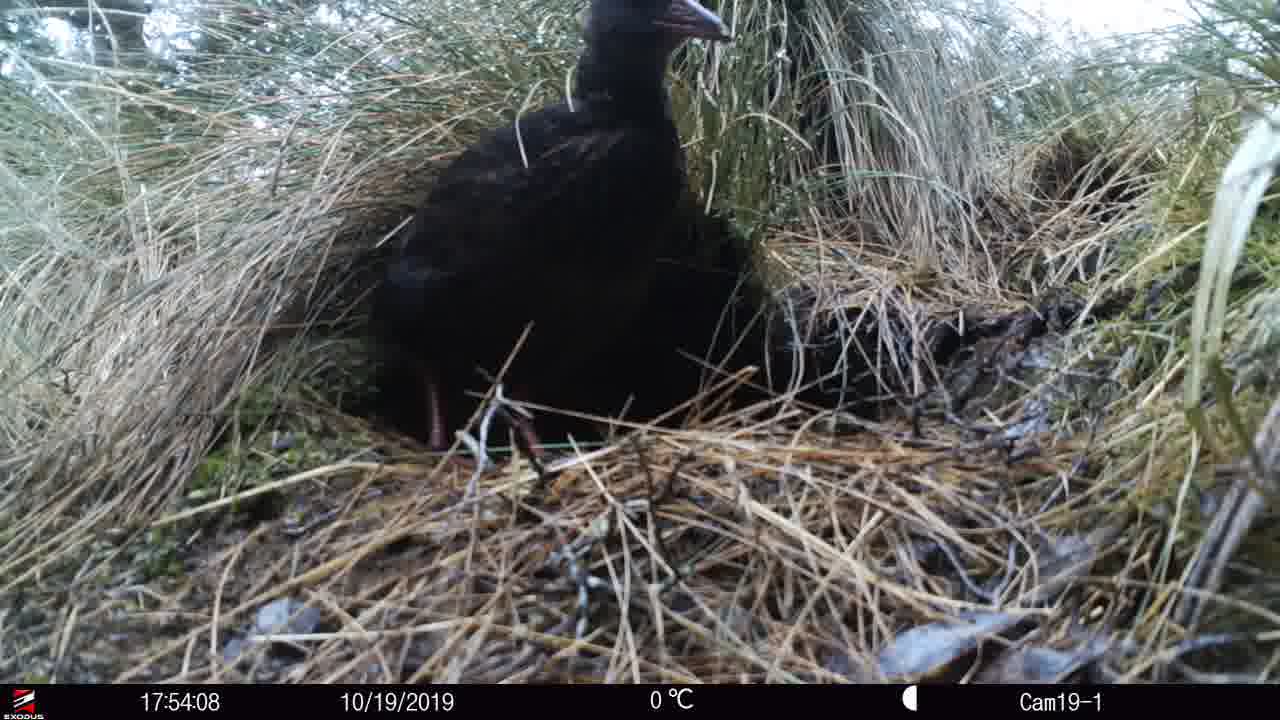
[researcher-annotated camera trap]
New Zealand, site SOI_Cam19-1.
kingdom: Animalia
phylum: Chordata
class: Aves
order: Gruiformes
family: Rallidae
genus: Gallirallus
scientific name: Gallirallus australis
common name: weka